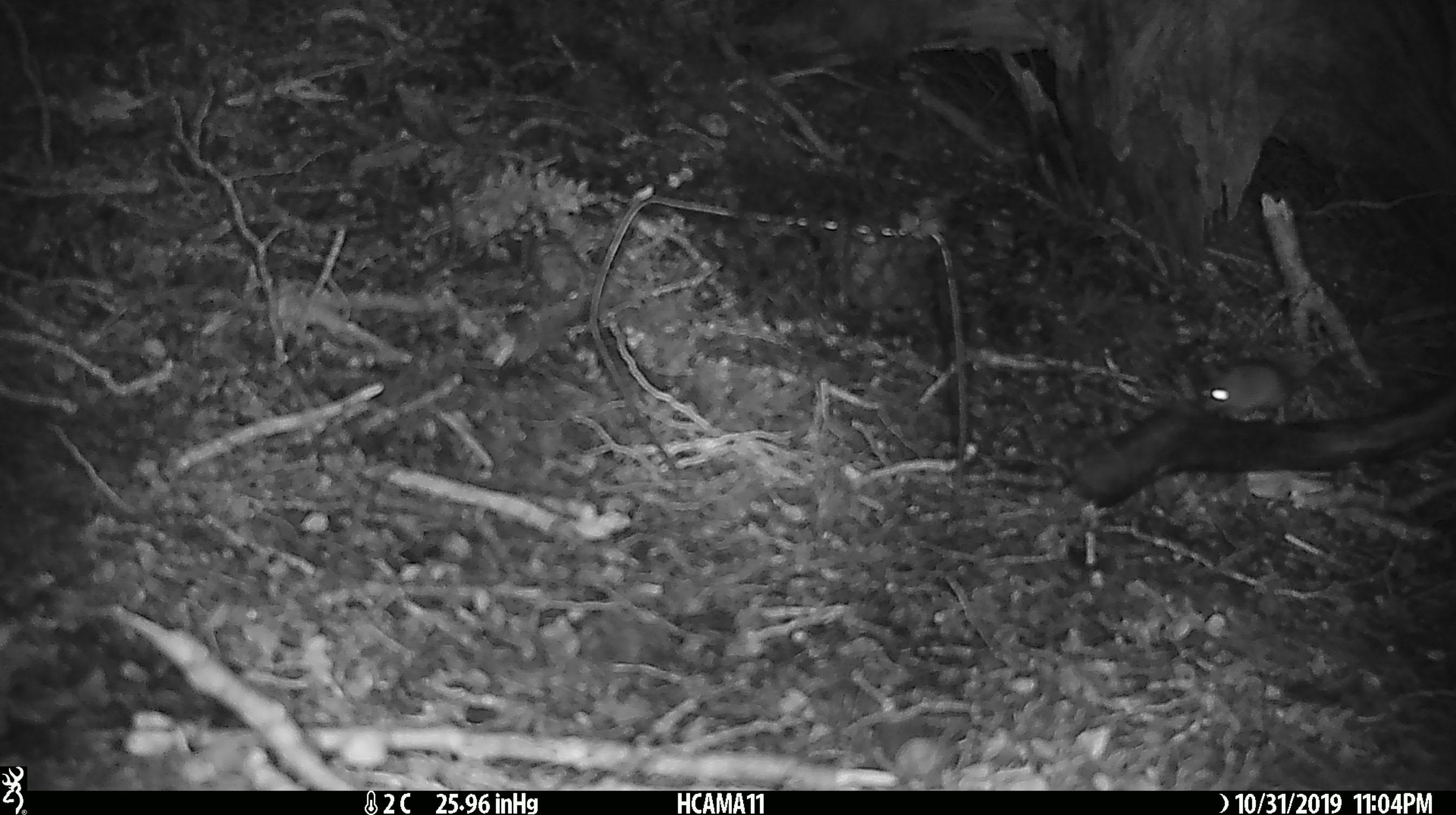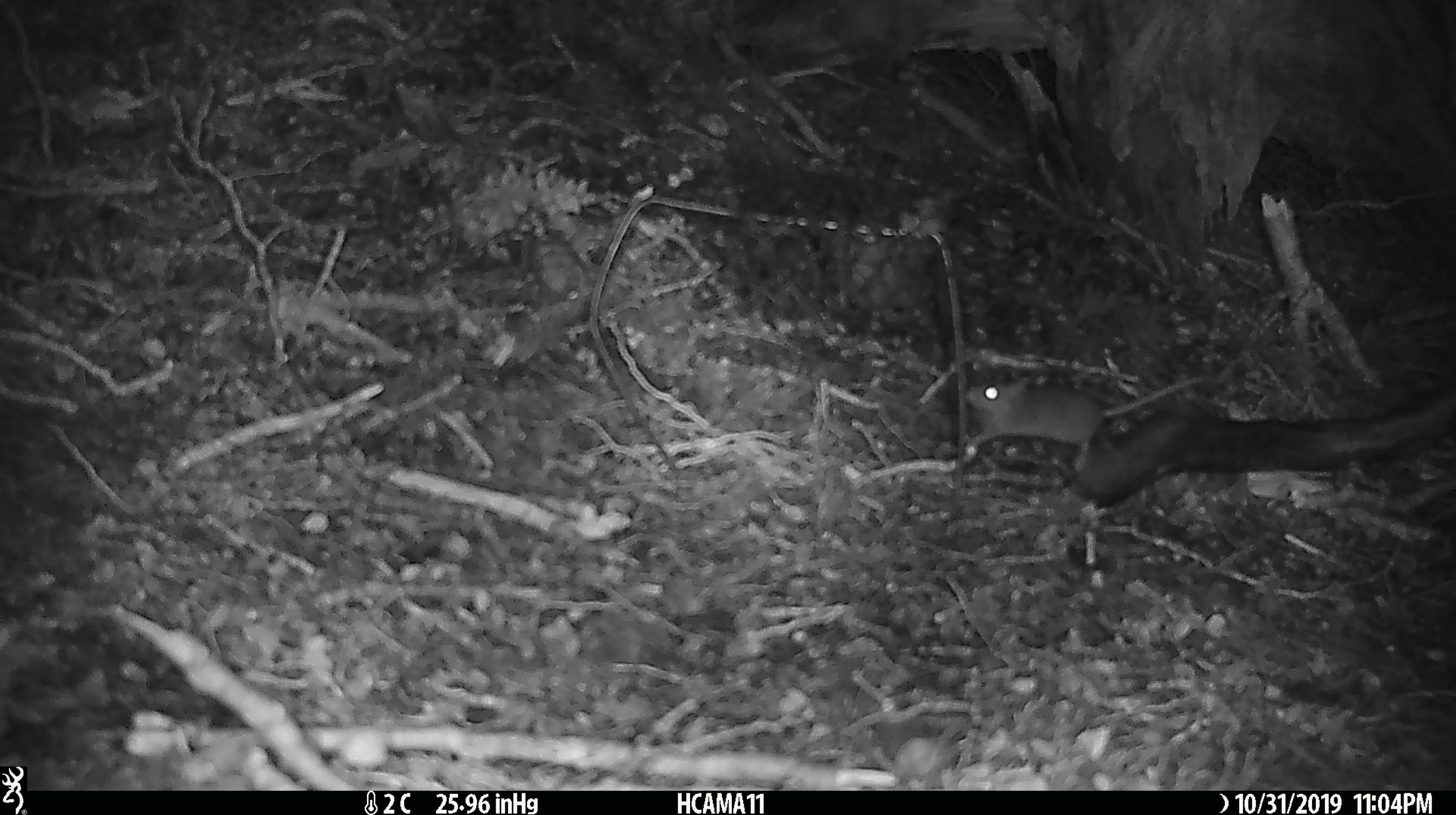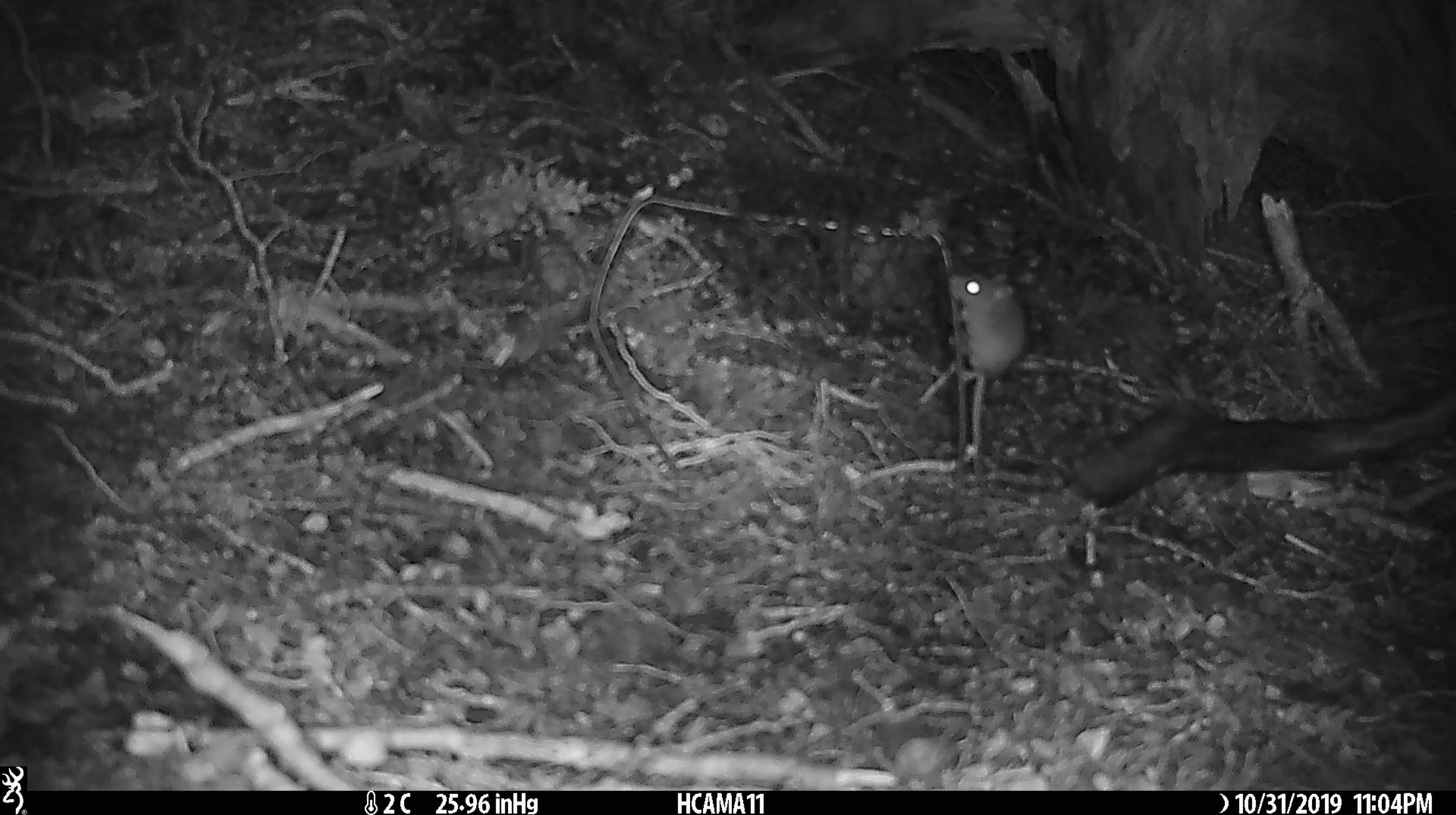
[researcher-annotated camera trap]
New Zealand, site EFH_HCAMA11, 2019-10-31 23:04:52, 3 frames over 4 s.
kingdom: Animalia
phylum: Chordata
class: Mammalia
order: Rodentia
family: Muridae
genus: Mus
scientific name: Mus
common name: mouse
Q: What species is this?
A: Mouse (Mus).